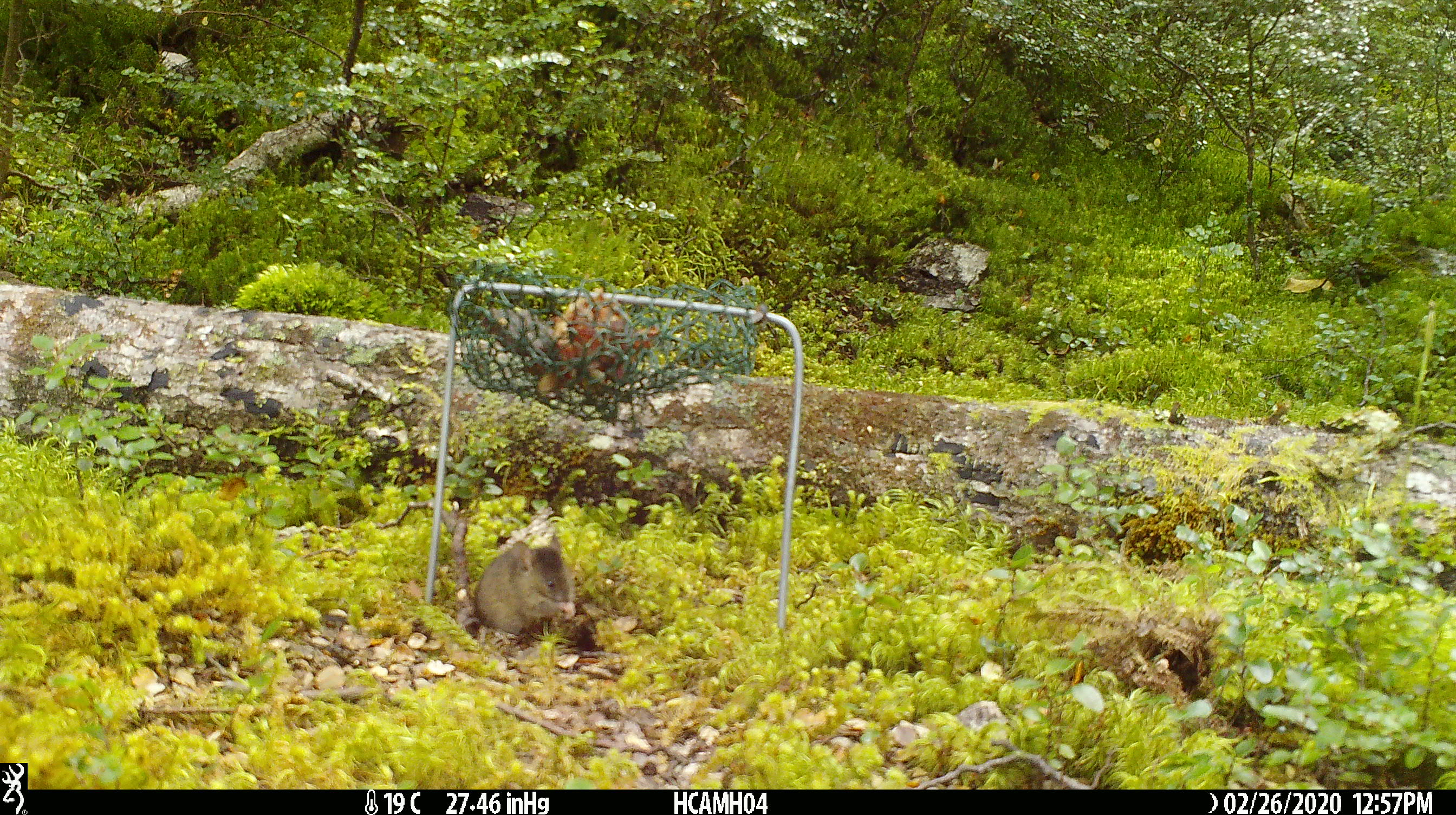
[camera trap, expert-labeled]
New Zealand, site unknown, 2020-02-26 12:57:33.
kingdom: Animalia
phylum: Chordata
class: Mammalia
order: Rodentia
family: Muridae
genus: Mus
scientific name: Mus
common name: mouse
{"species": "mouse (Mus)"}